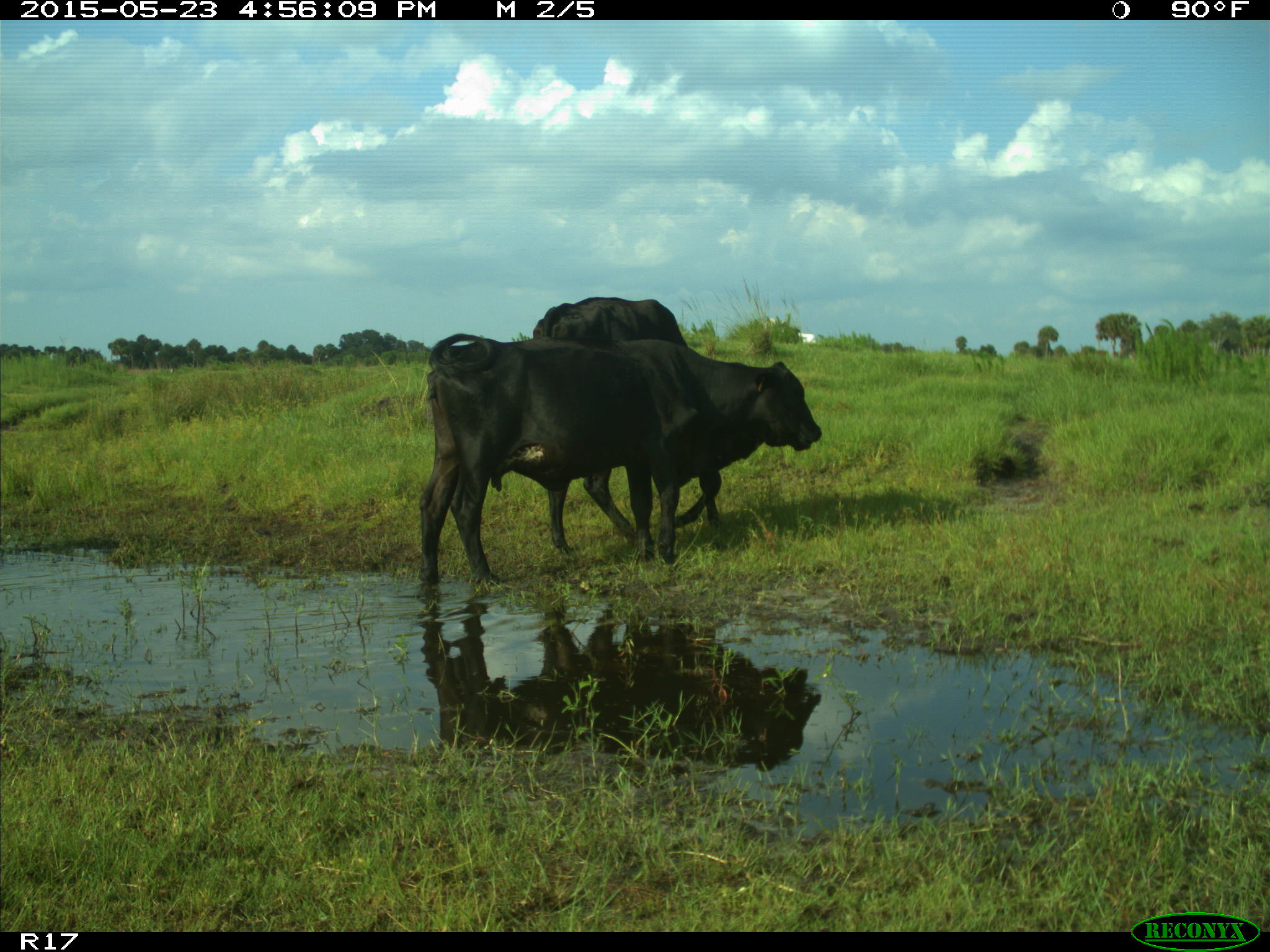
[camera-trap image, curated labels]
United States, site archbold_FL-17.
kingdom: Animalia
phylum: Chordata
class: Mammalia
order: Artiodactyla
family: Bovidae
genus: Bos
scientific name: Bos taurus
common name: domestic cow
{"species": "Bos taurus (domestic cow)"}